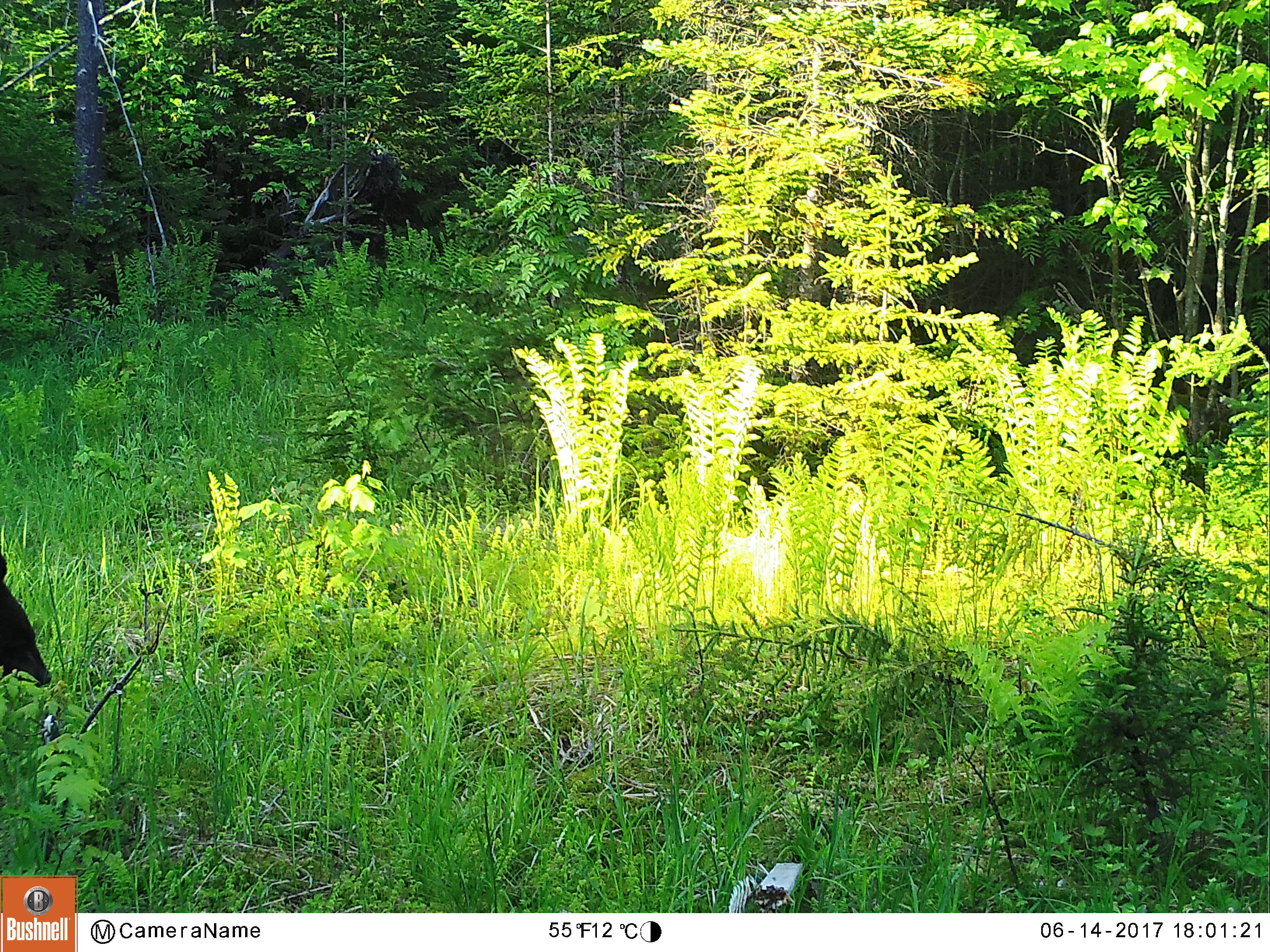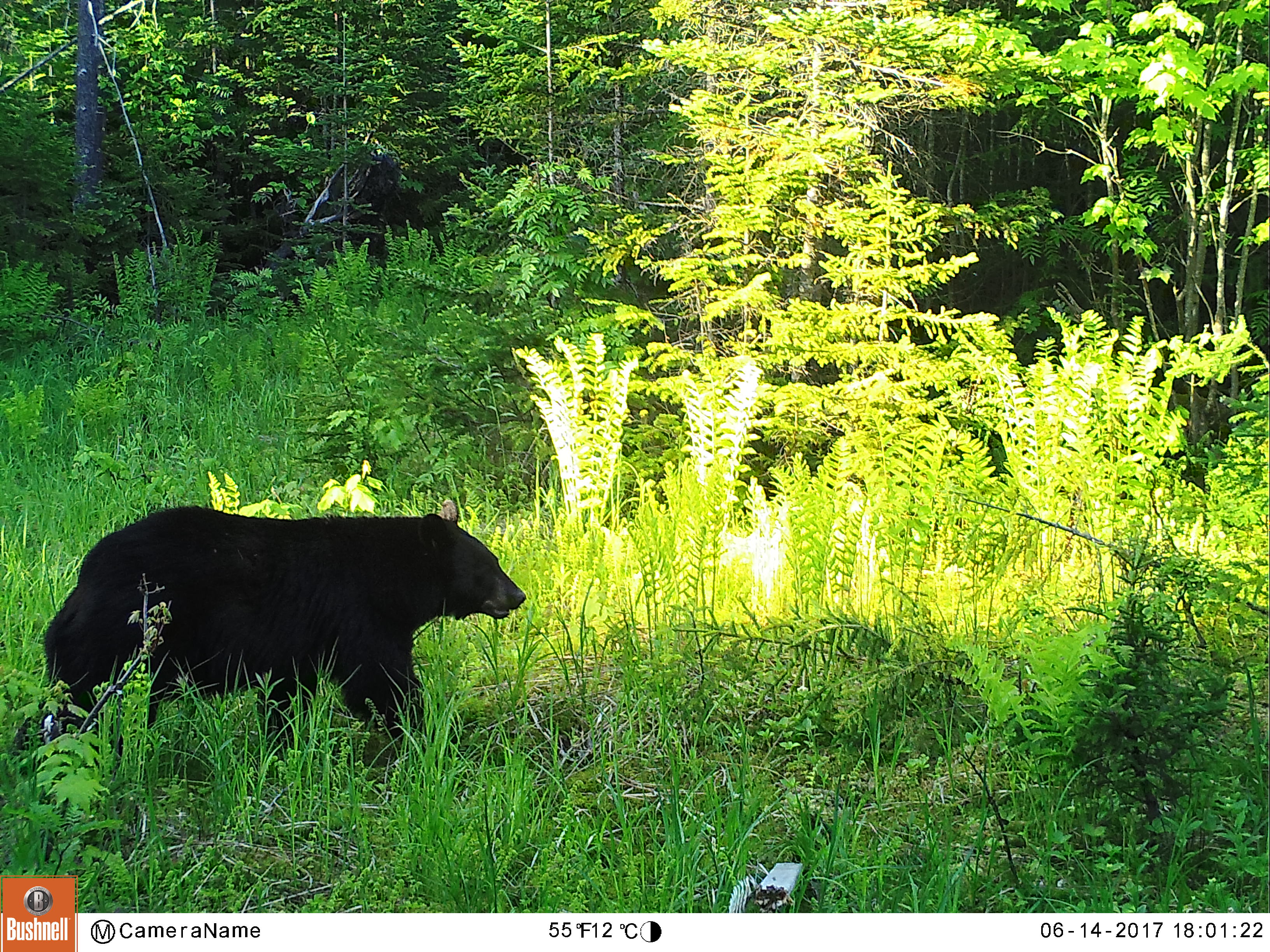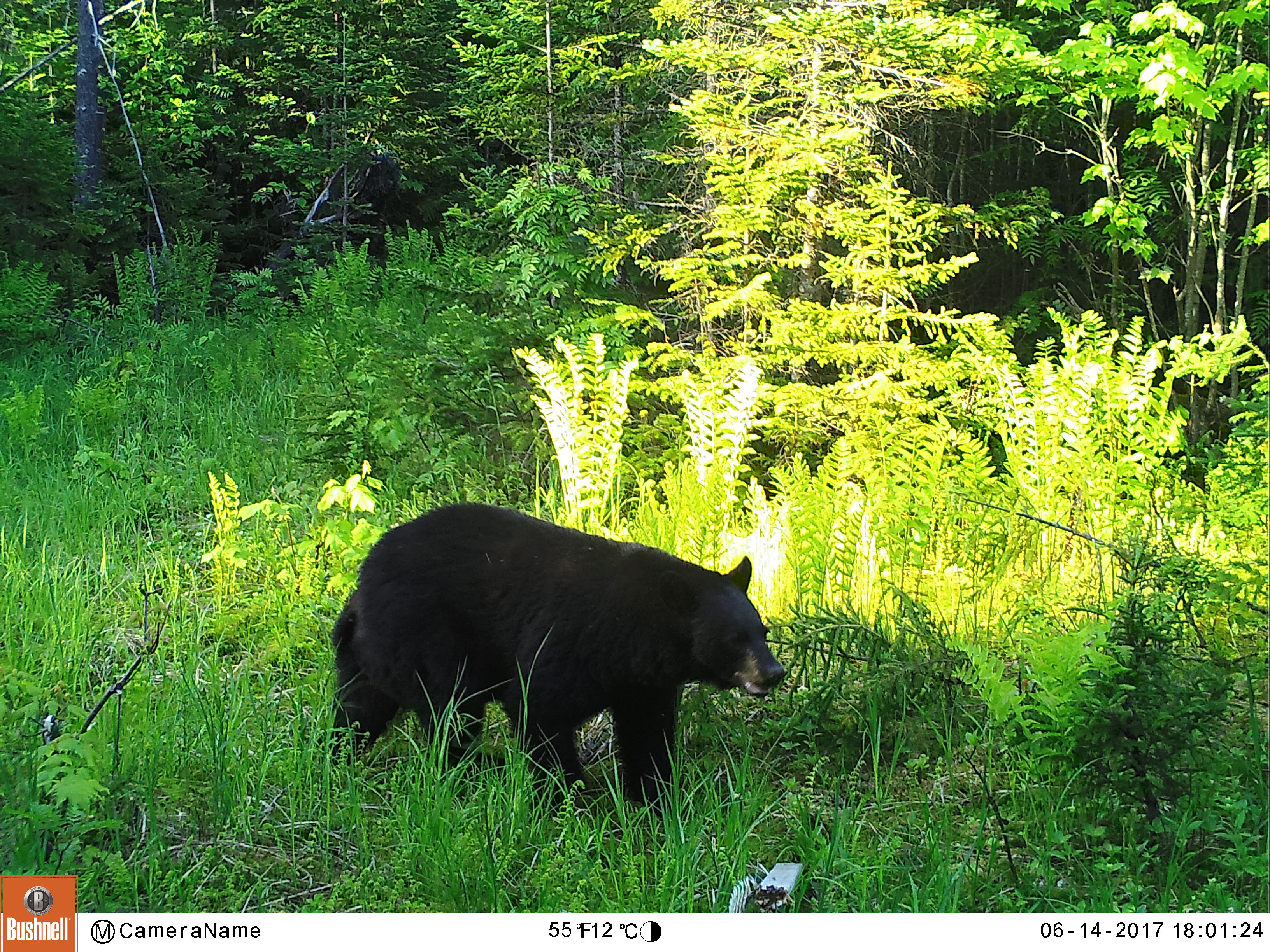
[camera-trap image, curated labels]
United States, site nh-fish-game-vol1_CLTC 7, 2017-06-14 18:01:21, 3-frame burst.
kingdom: Animalia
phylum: Chordata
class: Mammalia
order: Carnivora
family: Ursidae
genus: Ursus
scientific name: Ursus americanus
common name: black bear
Black bear (Ursus americanus).